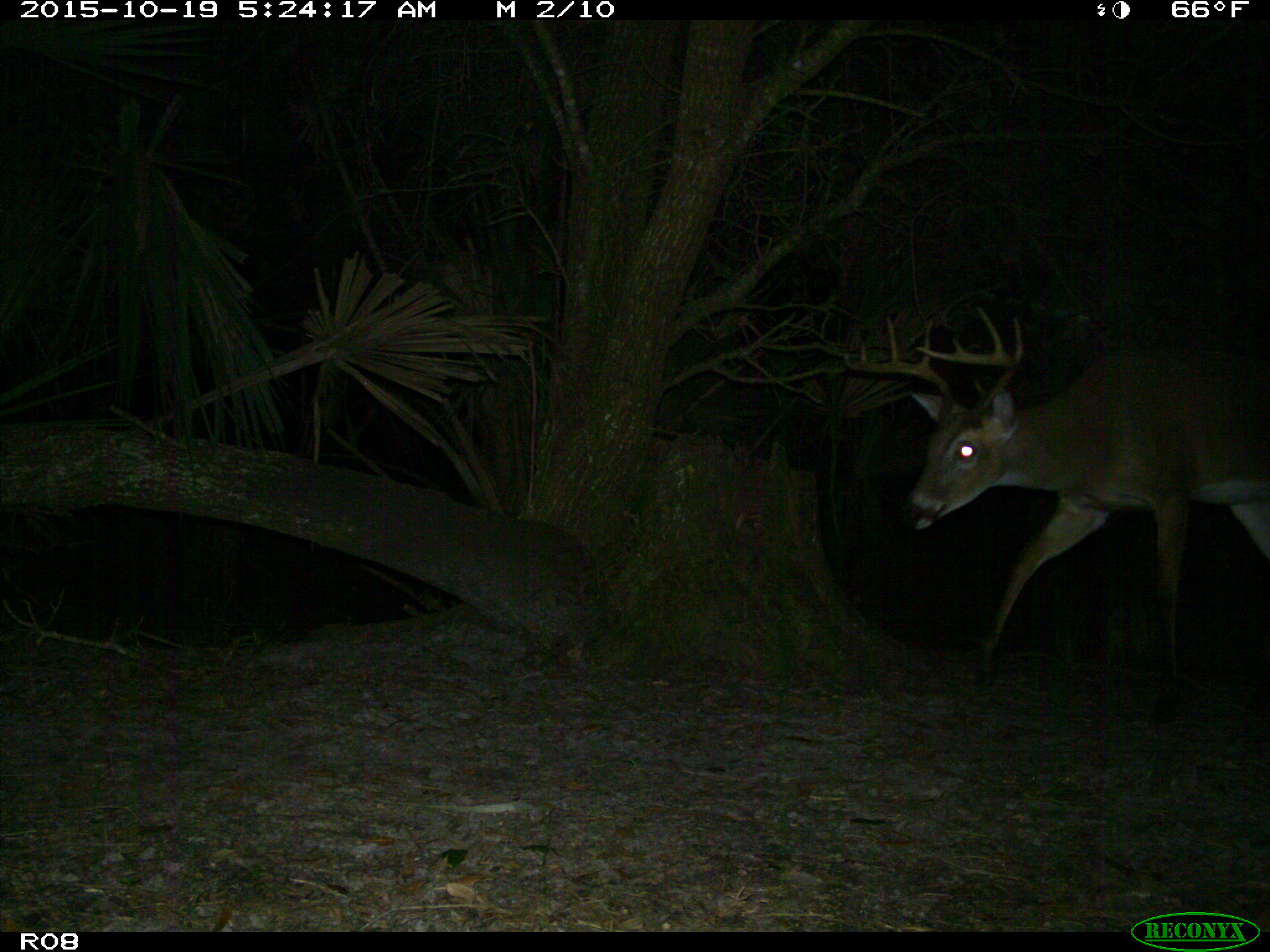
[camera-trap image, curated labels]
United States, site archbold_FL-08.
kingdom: Animalia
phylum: Chordata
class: Mammalia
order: Artiodactyla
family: Cervidae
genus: Odocoileus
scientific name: Odocoileus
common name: deer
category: unidentified deer